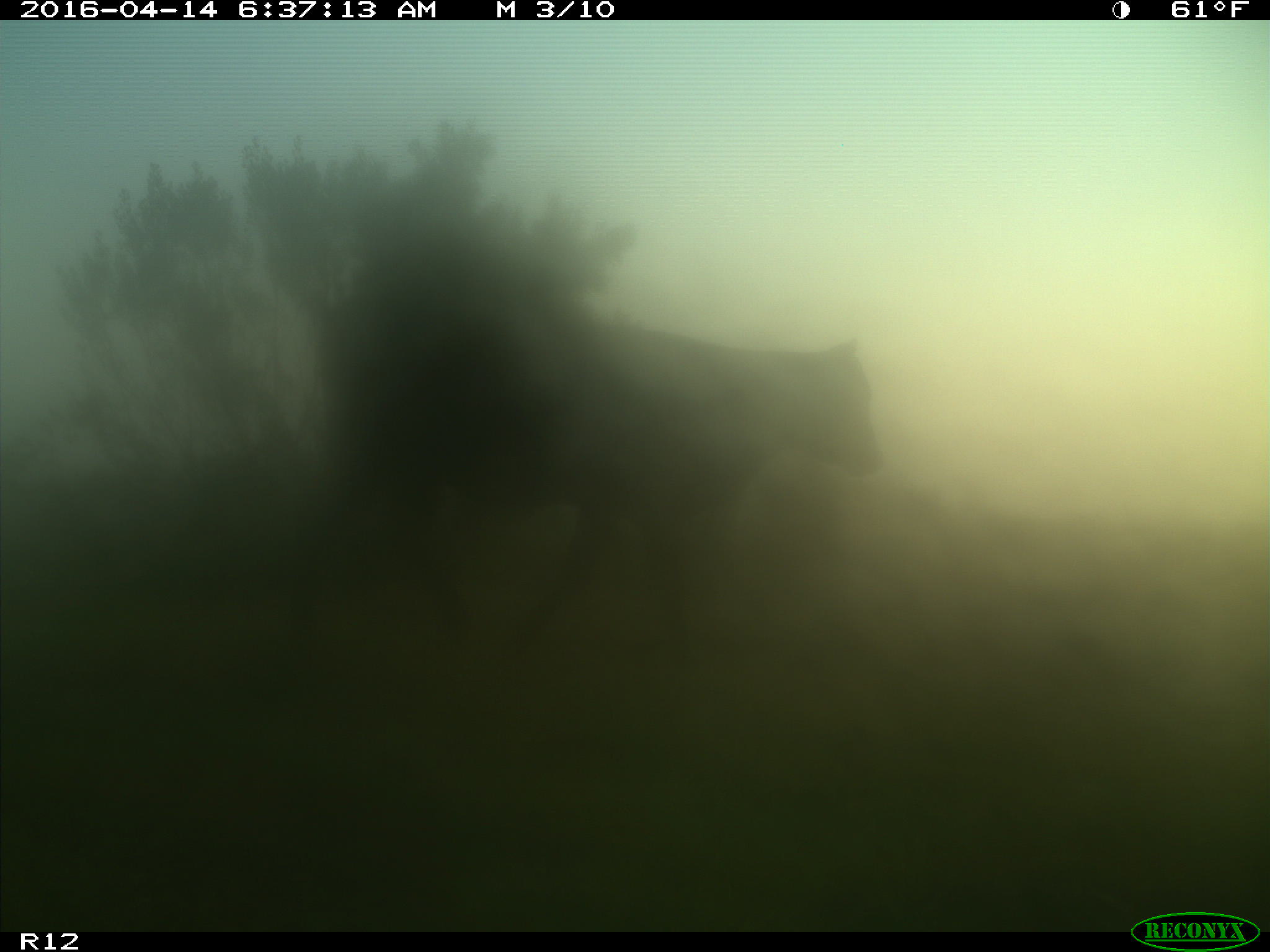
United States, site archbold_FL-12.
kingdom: Animalia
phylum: Chordata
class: Mammalia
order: Artiodactyla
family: Bovidae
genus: Bos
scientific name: Bos taurus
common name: domestic cow